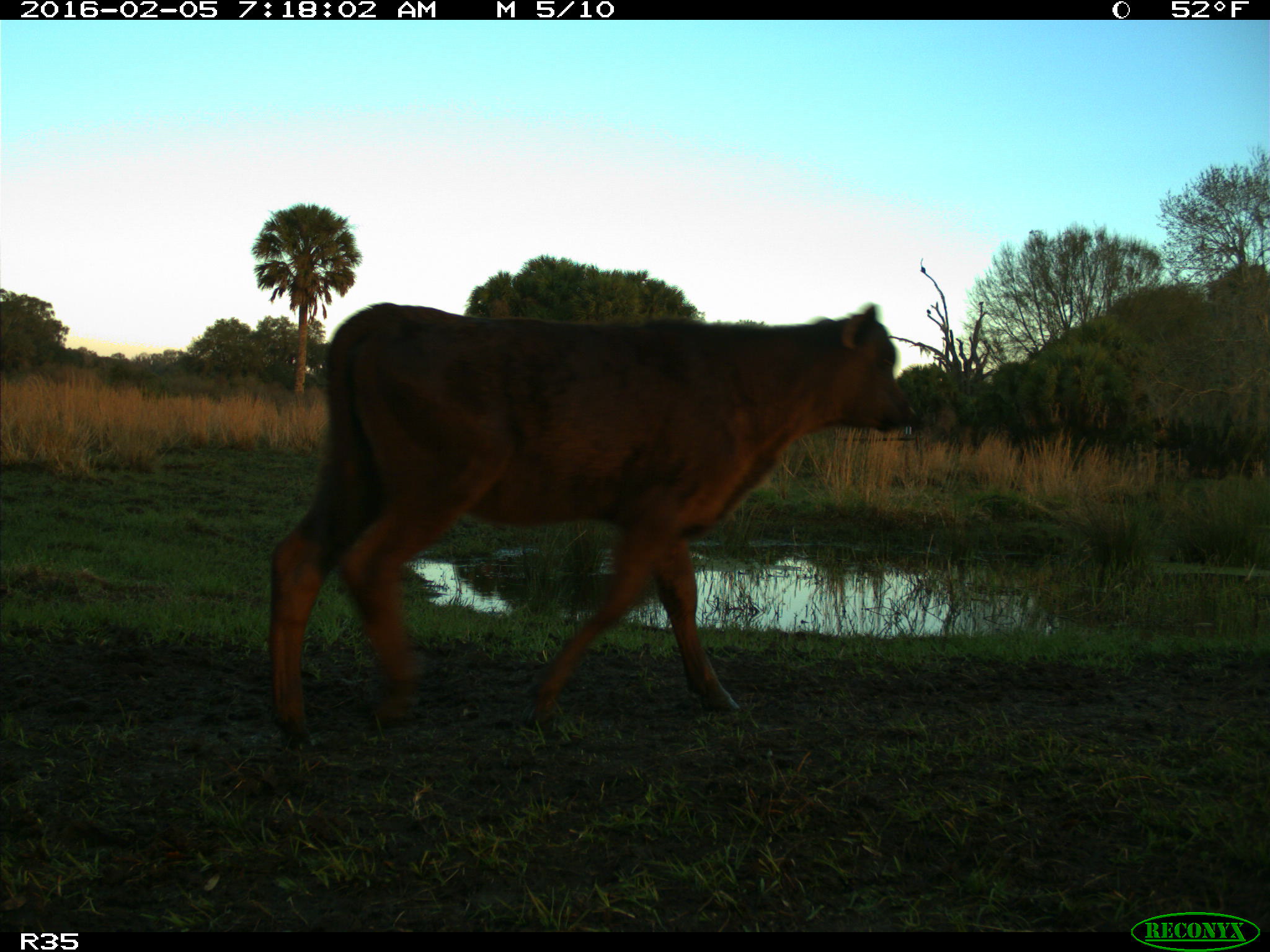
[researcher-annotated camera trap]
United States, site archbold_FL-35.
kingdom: Animalia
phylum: Chordata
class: Mammalia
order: Artiodactyla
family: Bovidae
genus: Bos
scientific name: Bos taurus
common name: domestic cow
Bos taurus (domestic cow).